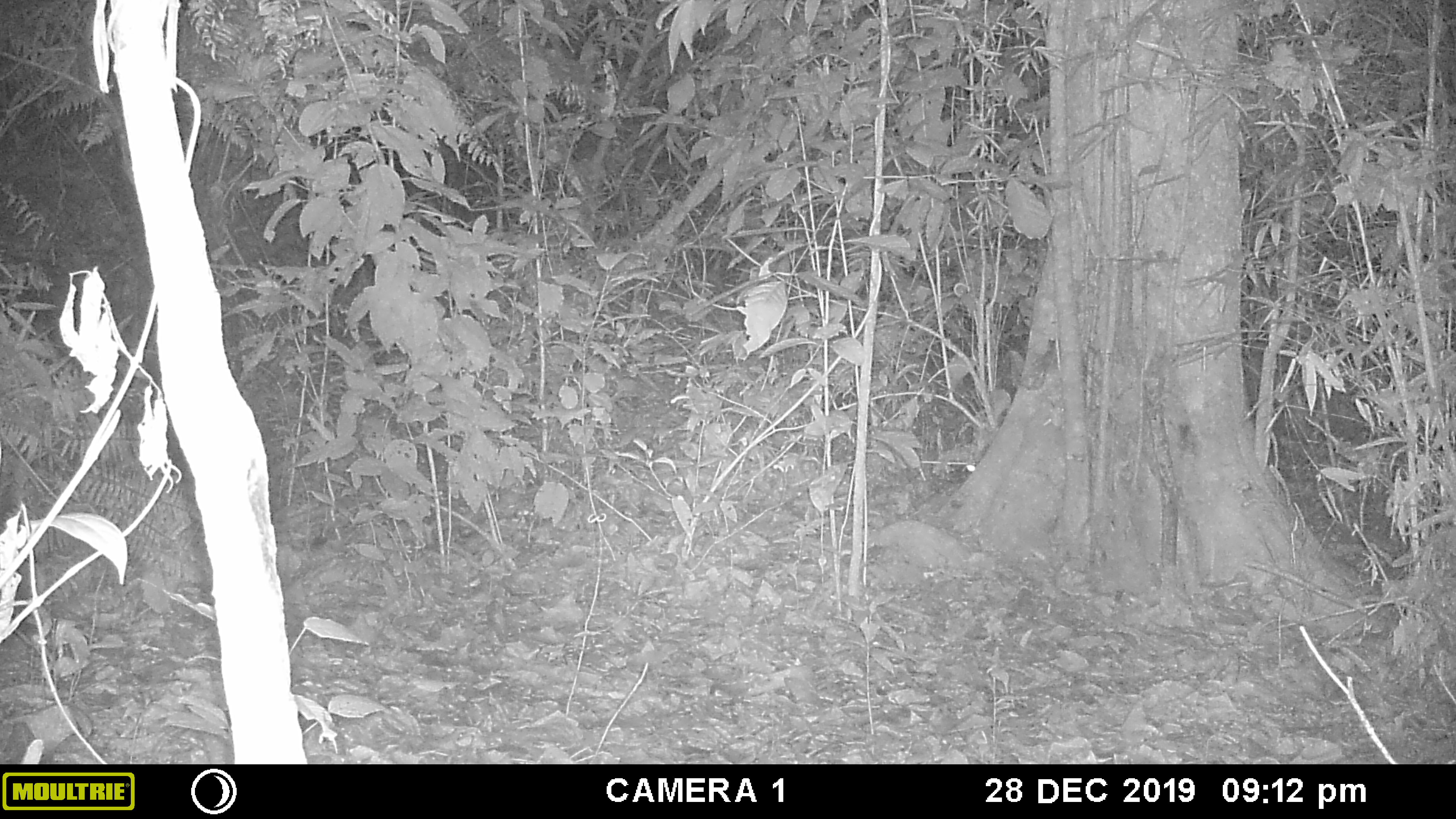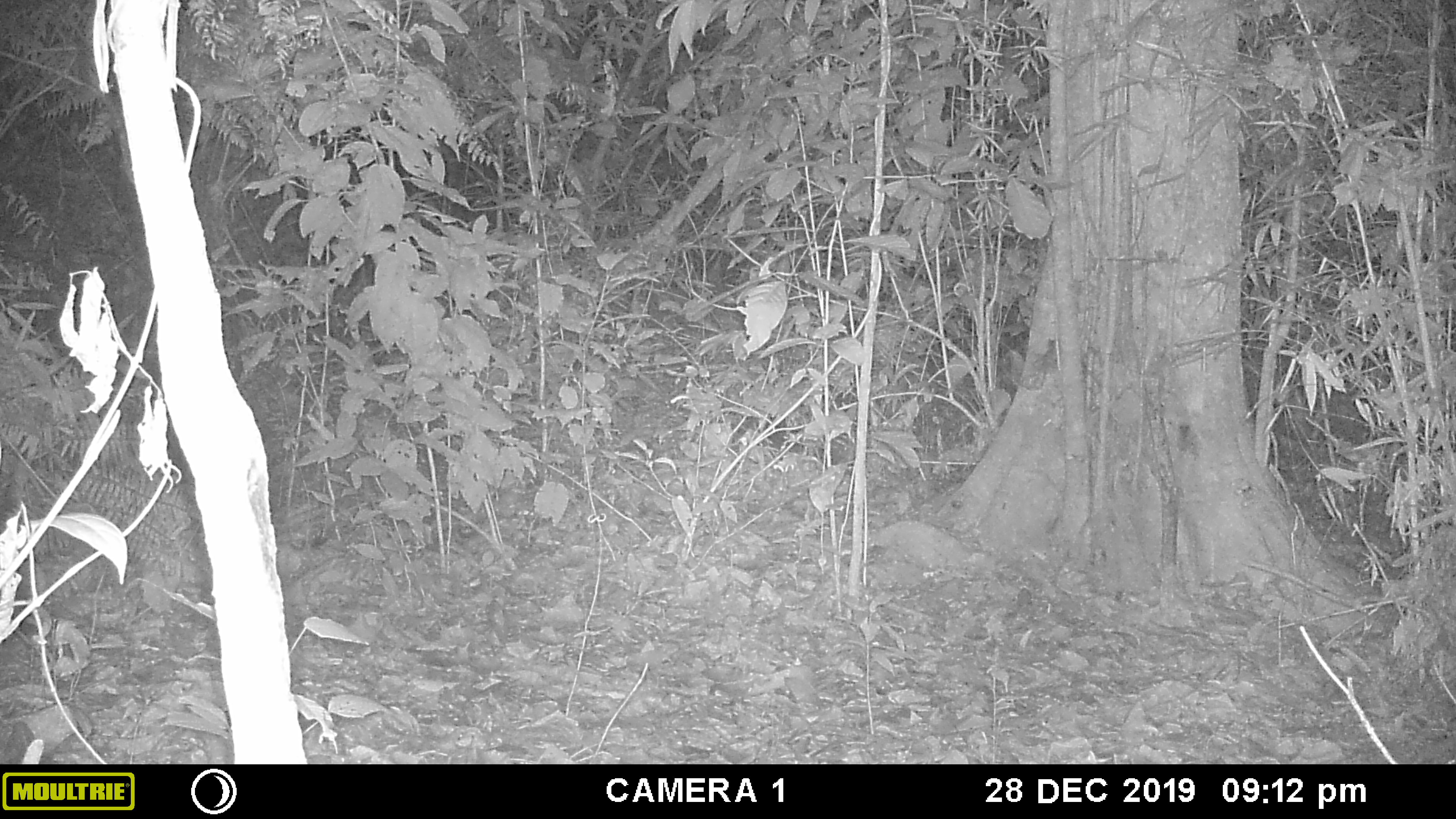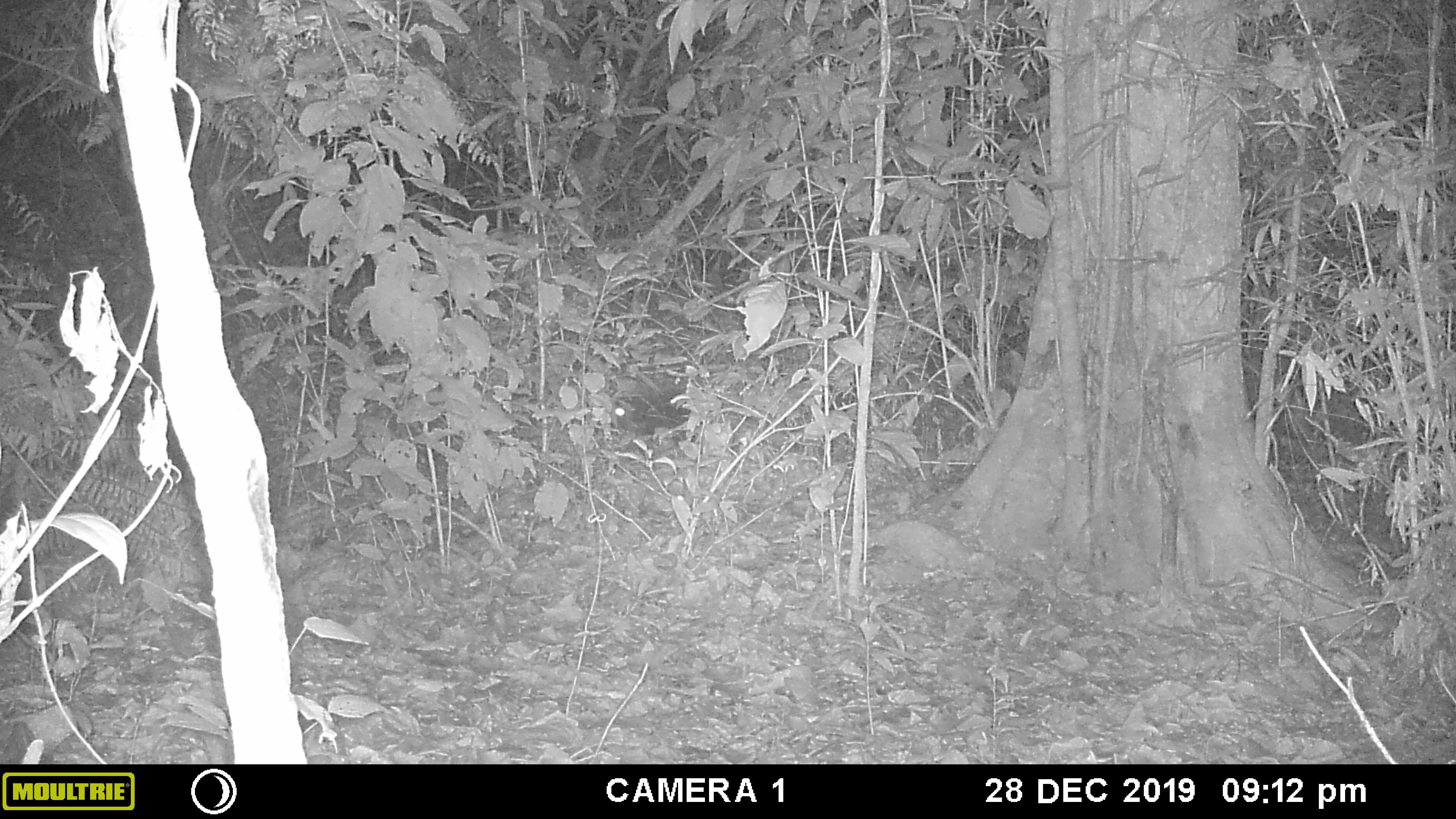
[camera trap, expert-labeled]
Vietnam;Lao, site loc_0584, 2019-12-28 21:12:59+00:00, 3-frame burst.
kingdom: Animalia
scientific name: Animalia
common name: animal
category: unidentified animal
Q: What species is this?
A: Unidentified animal (animal) (Animalia).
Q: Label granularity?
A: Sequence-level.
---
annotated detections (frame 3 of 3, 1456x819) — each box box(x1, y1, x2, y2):
unidentified animal: box(615, 391, 690, 436)